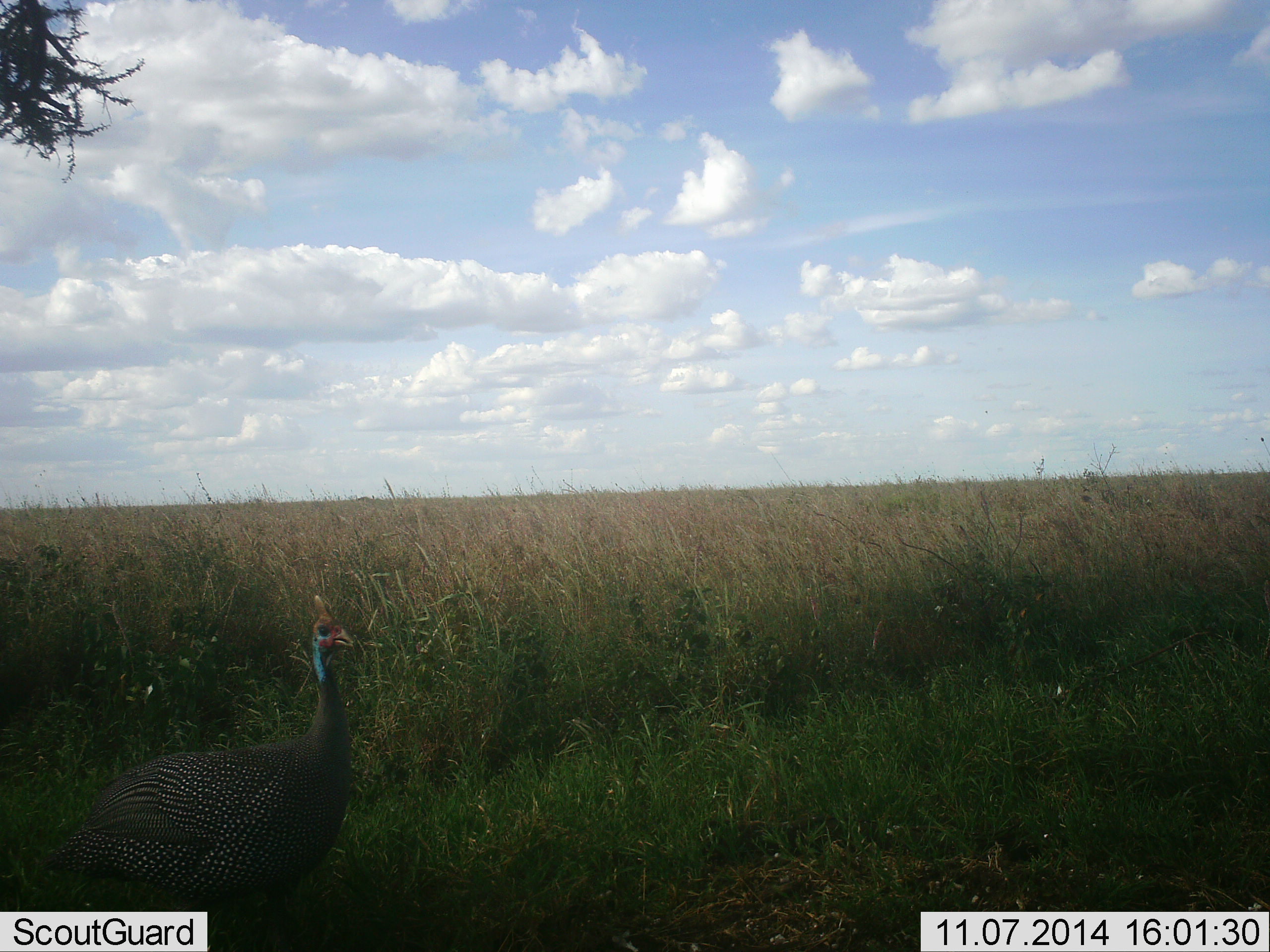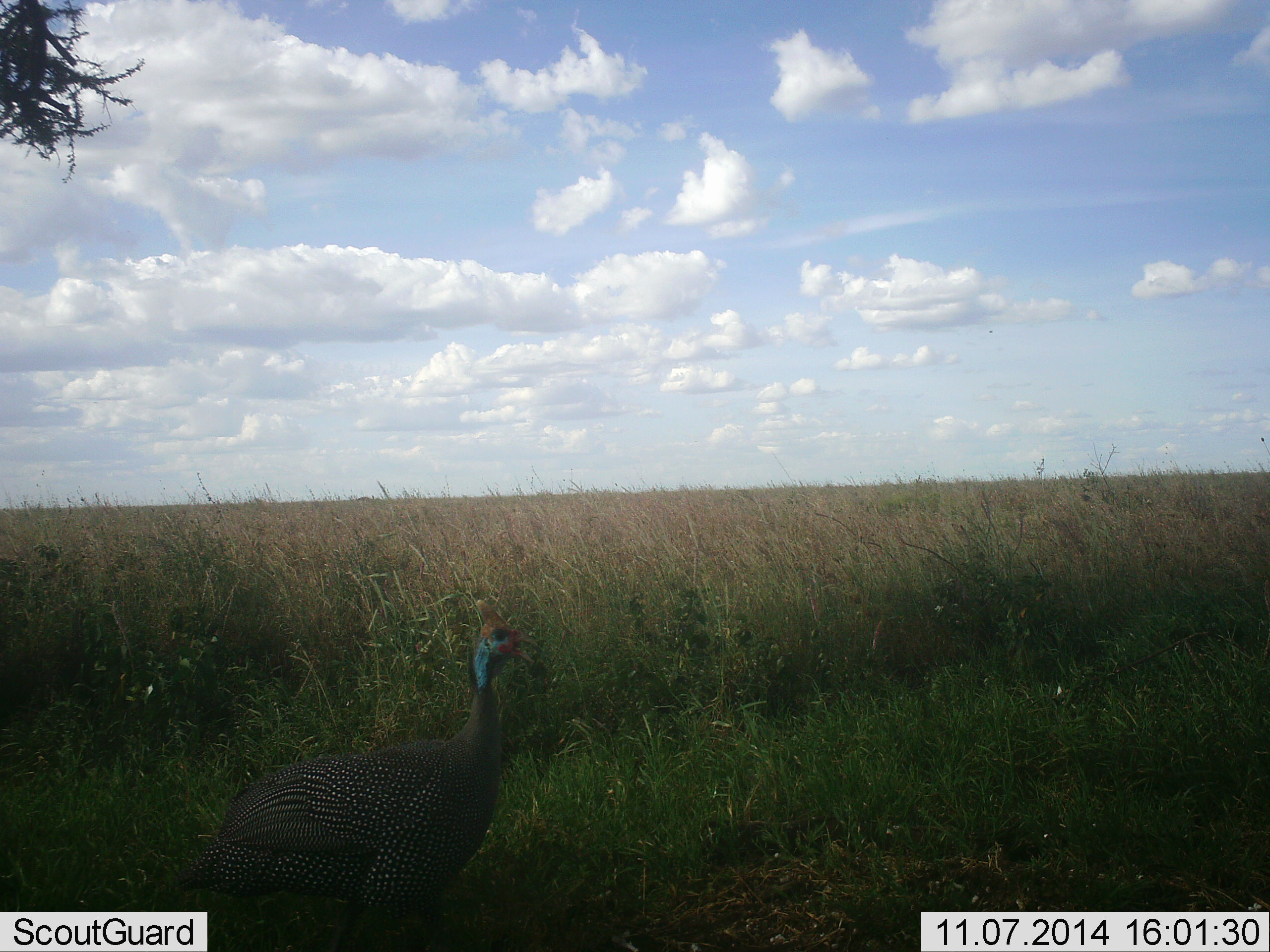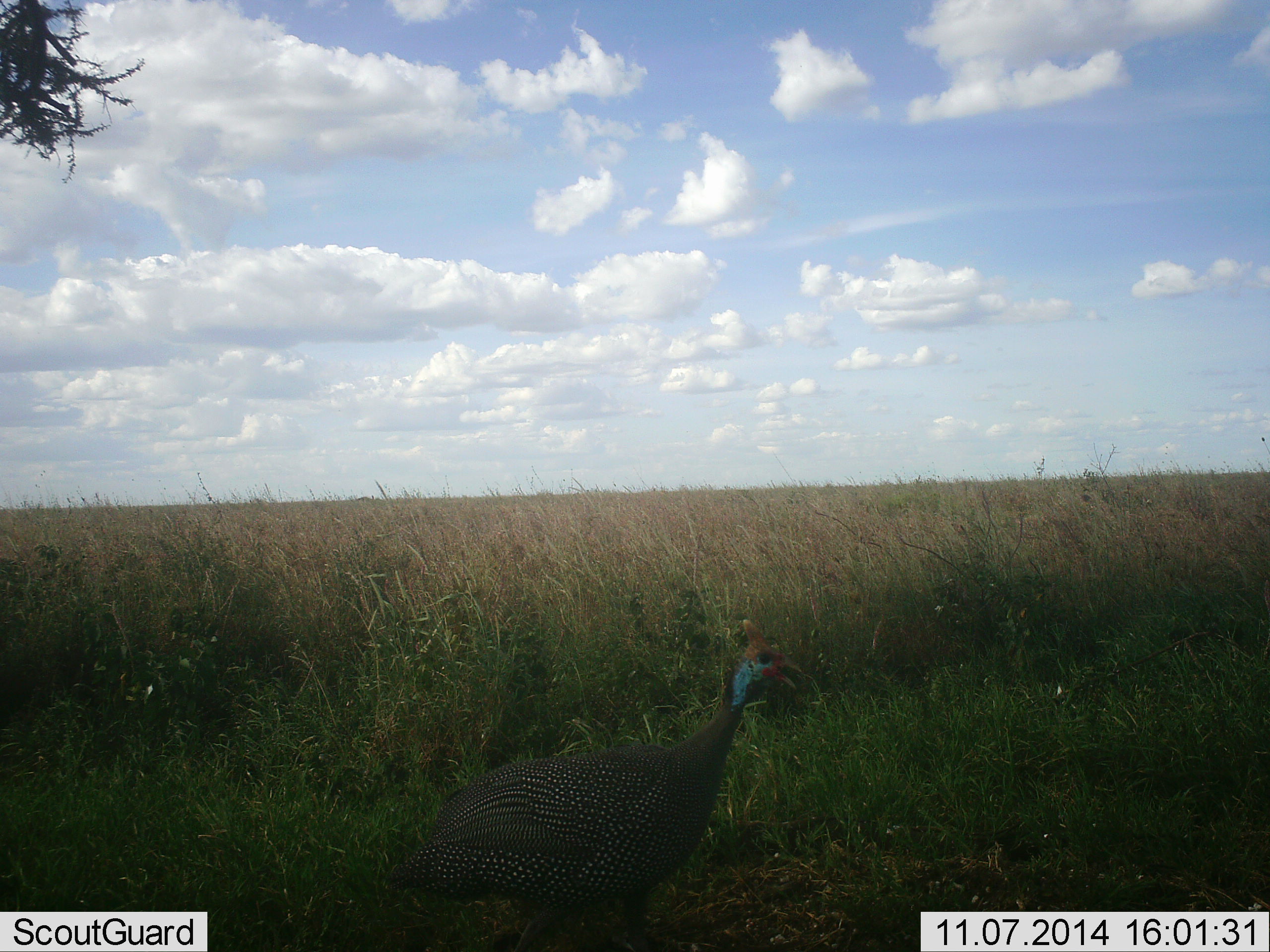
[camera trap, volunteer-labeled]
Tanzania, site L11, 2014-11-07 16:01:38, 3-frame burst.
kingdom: Animalia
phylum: Chordata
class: Aves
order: Galliformes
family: Numididae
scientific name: Numididae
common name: guinea fowl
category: guineafowl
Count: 1.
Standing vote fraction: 10%.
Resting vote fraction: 0%.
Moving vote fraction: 80%.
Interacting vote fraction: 0%.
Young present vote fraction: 0%.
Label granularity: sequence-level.